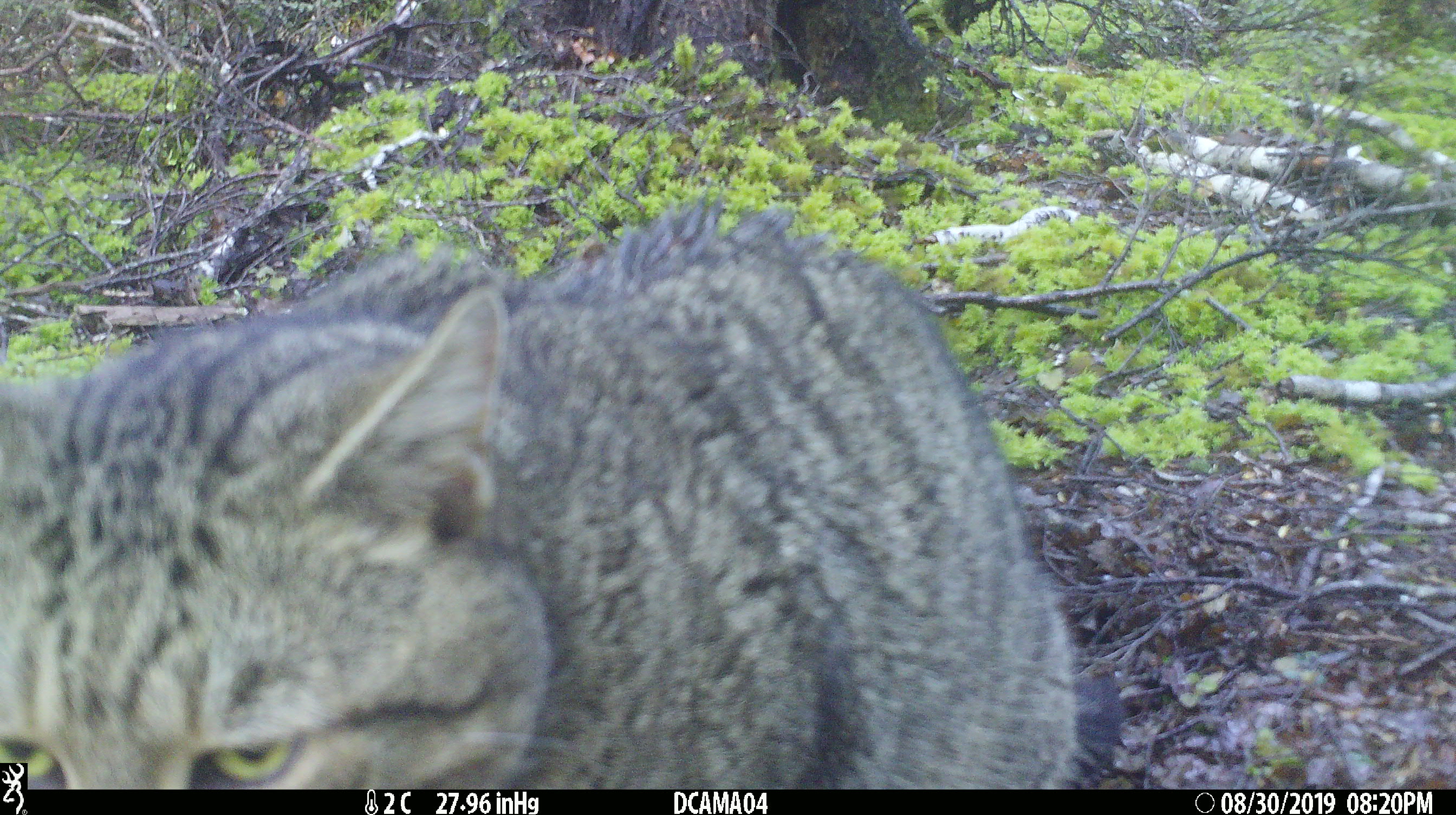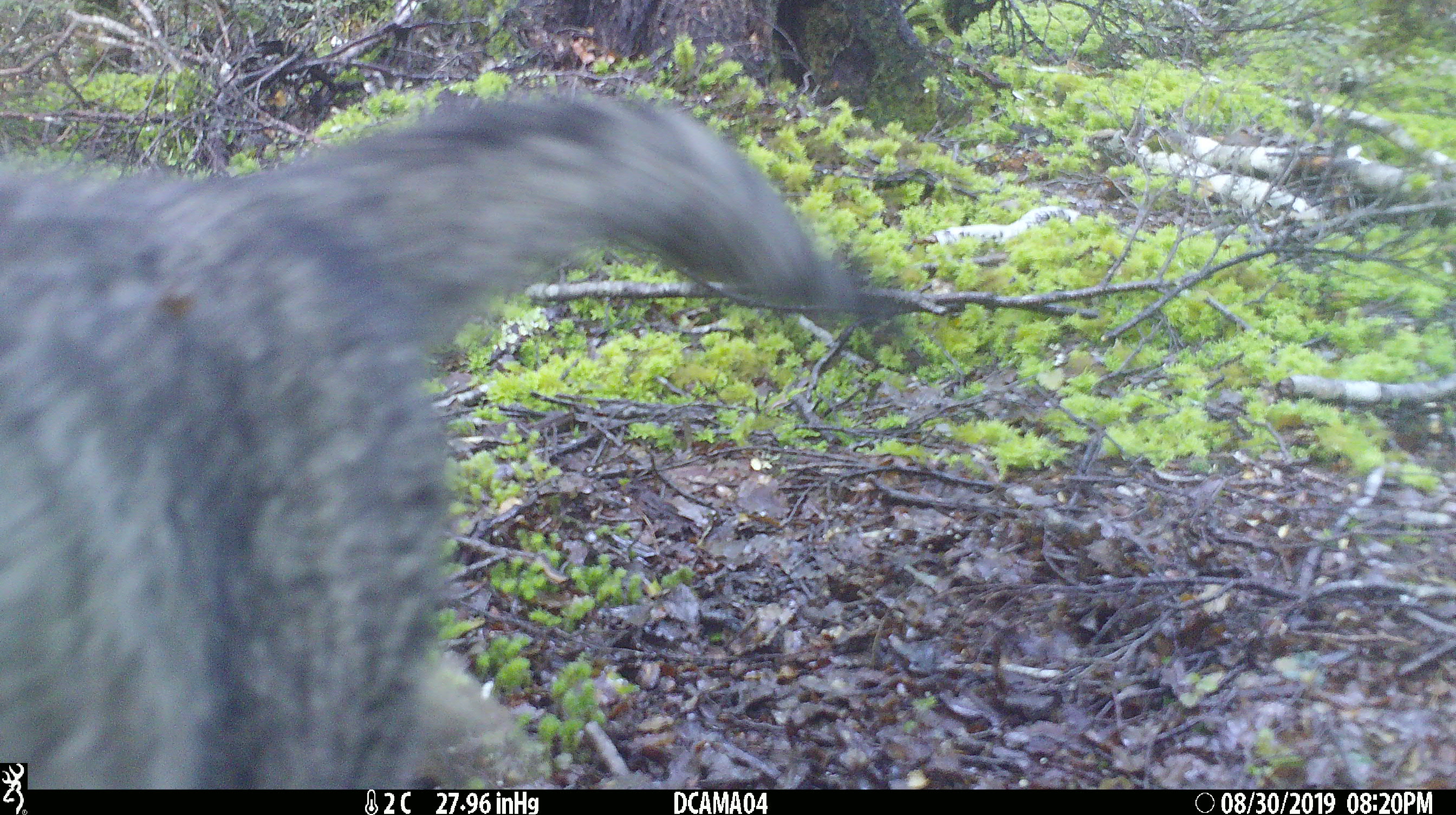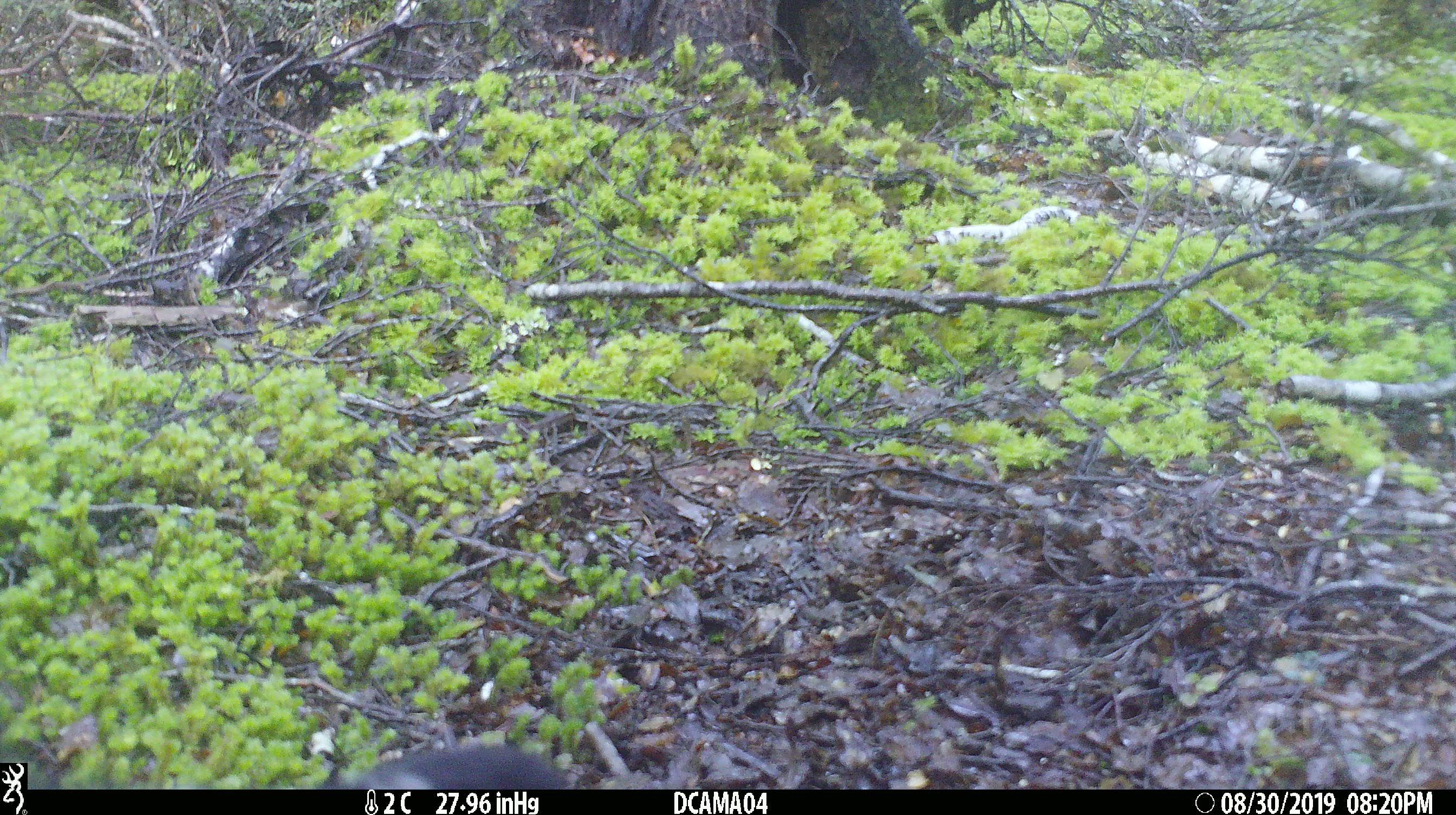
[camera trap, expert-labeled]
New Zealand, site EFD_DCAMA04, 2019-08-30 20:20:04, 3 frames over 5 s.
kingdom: Animalia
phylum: Chordata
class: Mammalia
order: Carnivora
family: Felidae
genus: Felis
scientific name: Felis catus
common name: domestic cat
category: cat